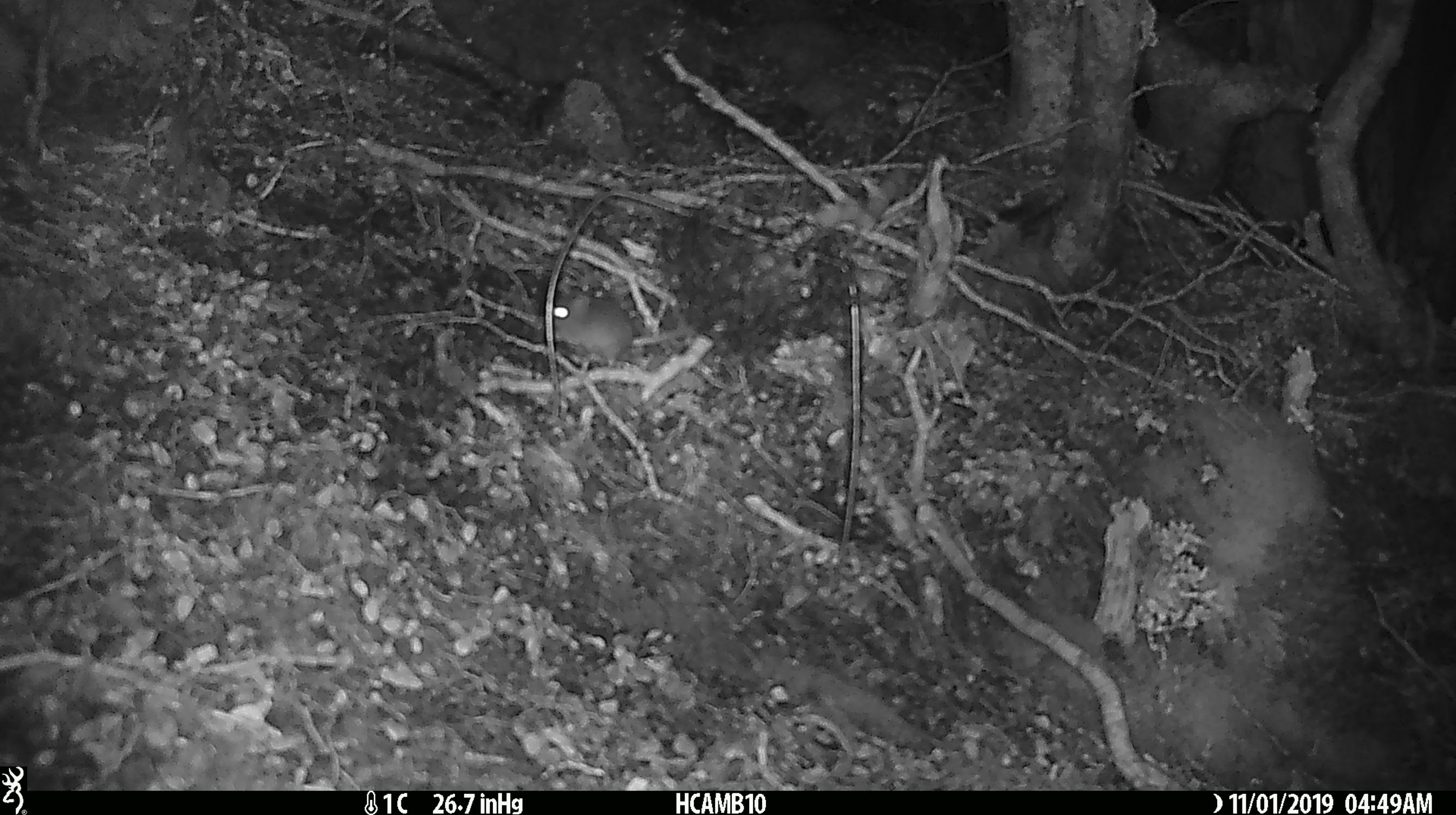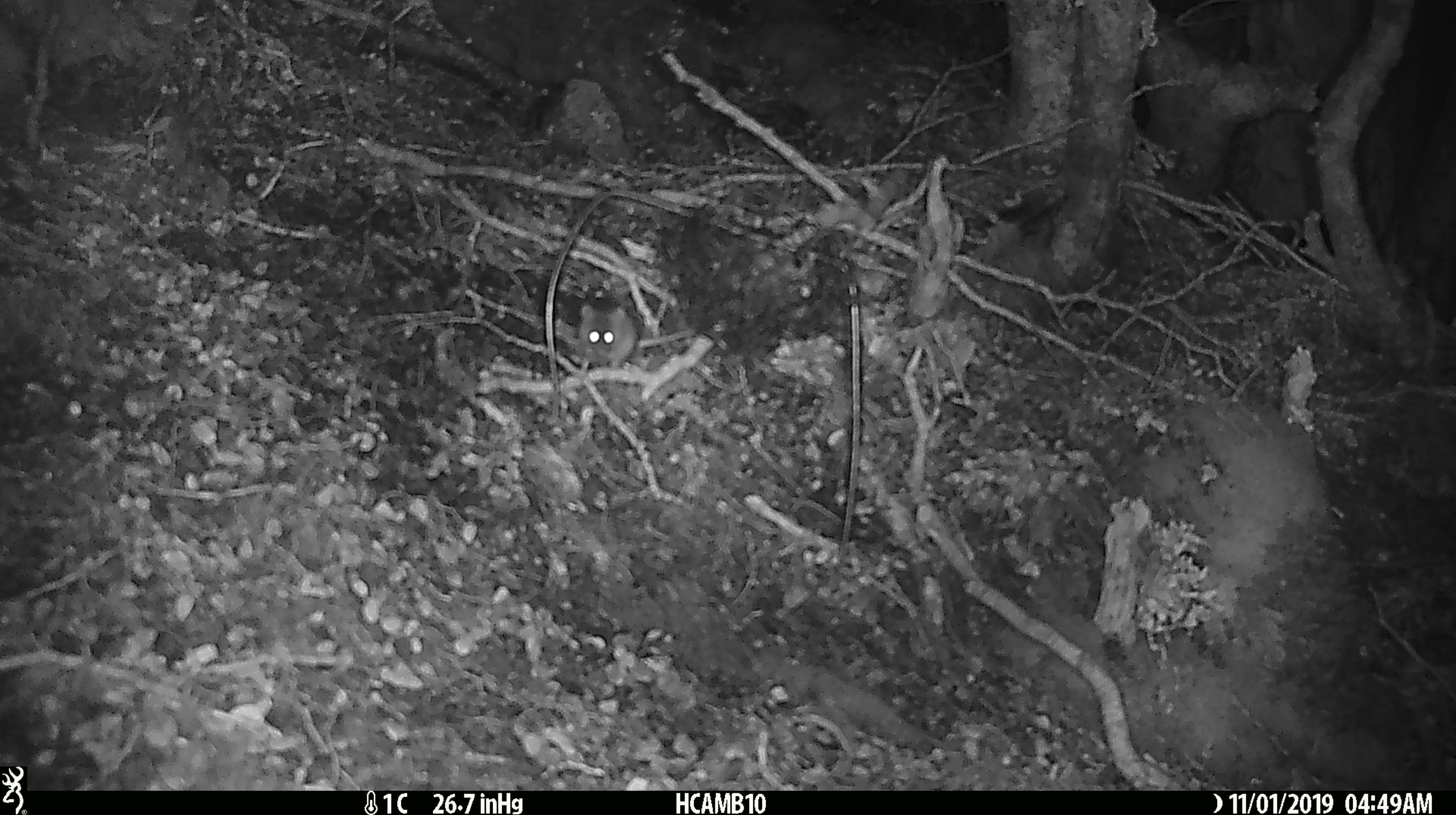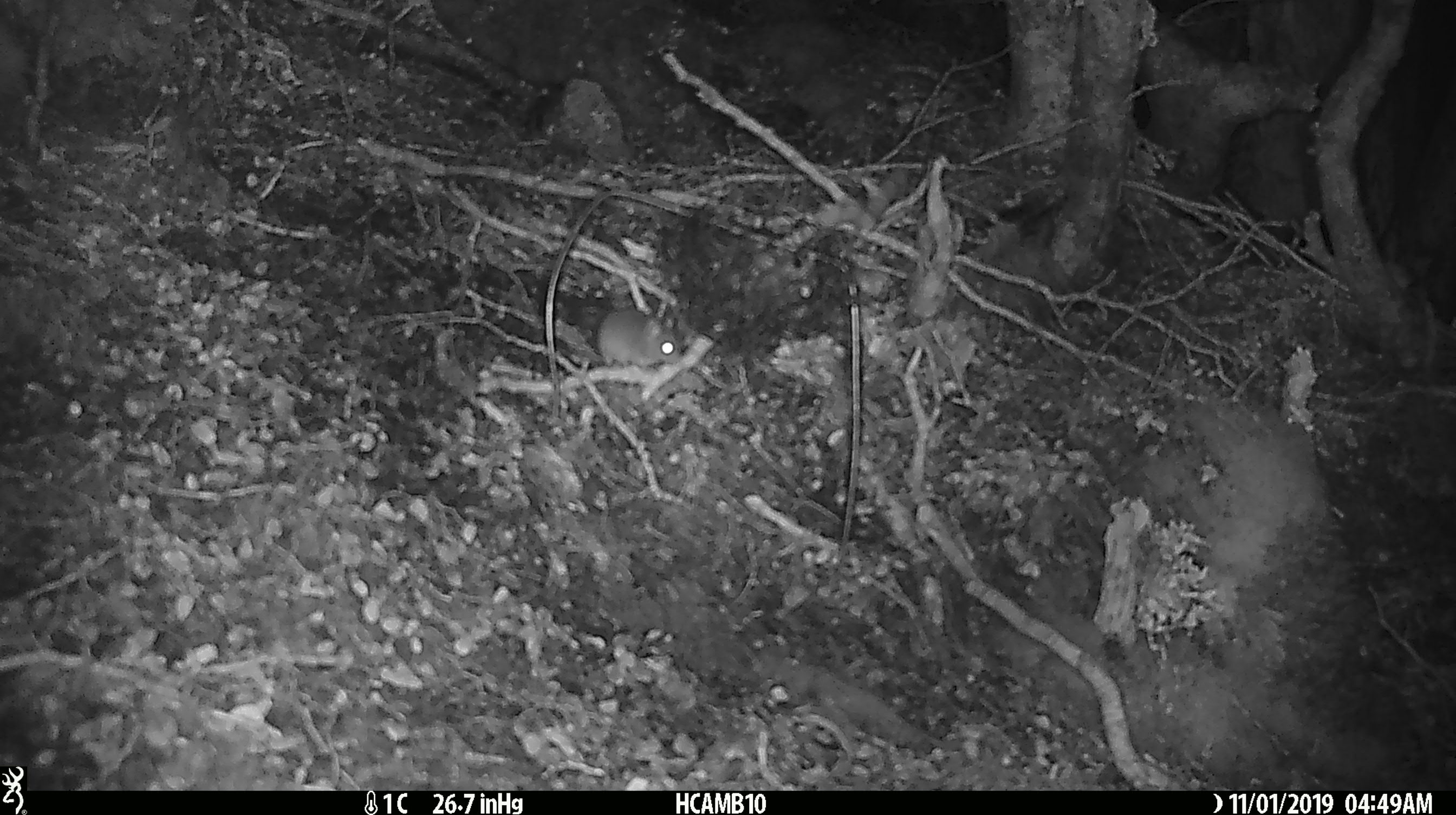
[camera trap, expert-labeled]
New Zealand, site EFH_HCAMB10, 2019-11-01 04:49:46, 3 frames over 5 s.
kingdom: Animalia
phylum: Chordata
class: Mammalia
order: Rodentia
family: Muridae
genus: Mus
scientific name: Mus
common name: mouse